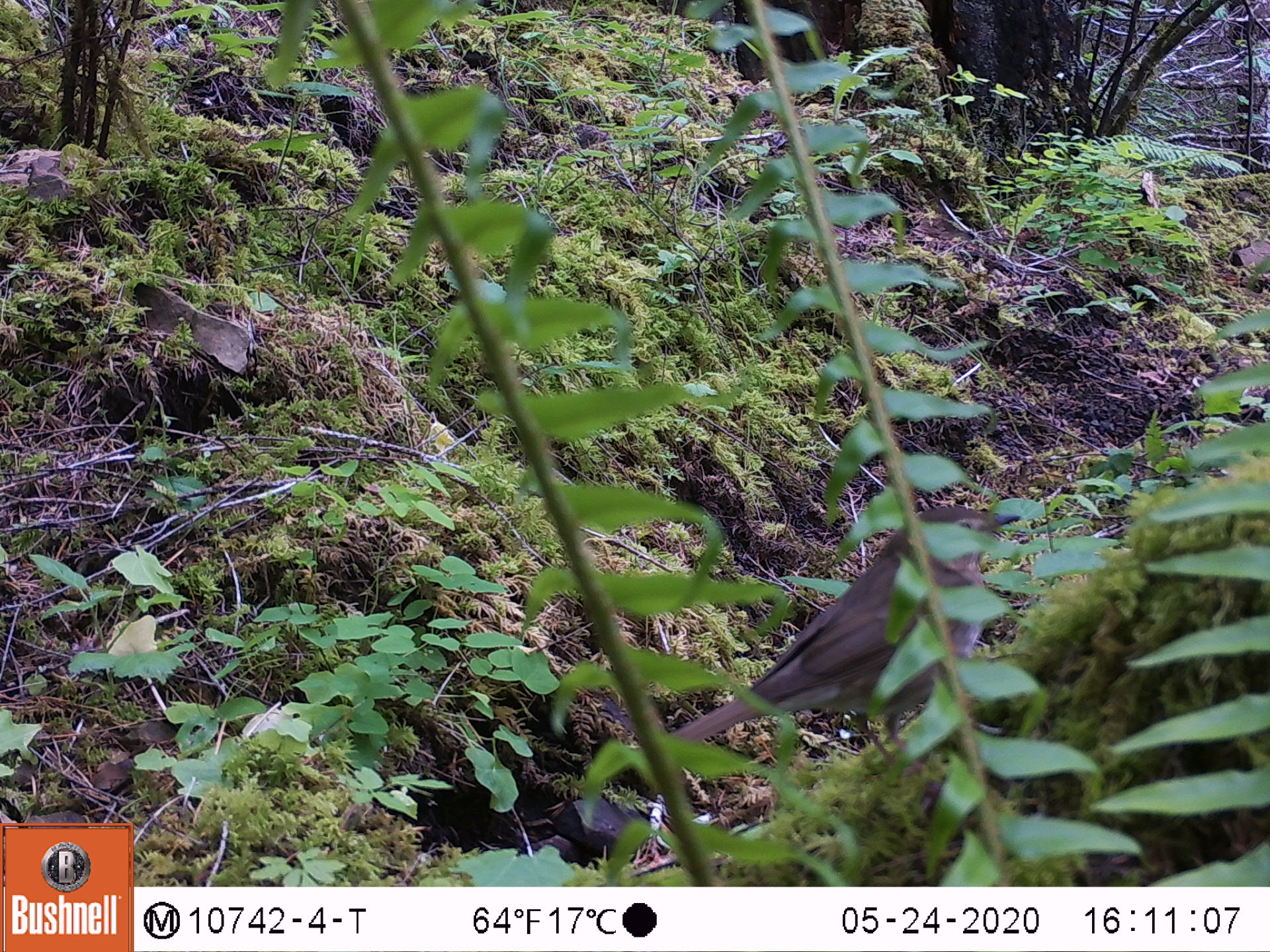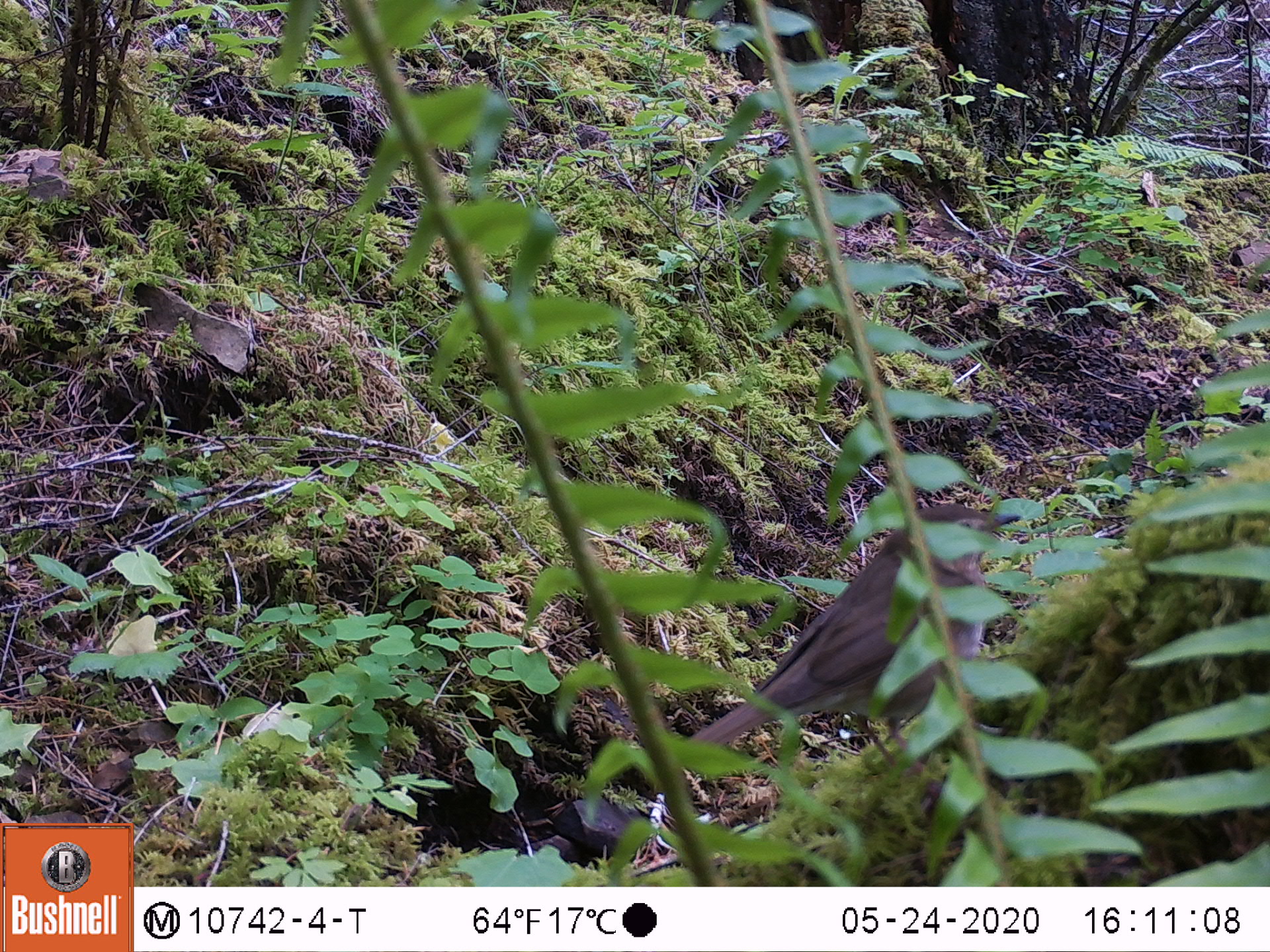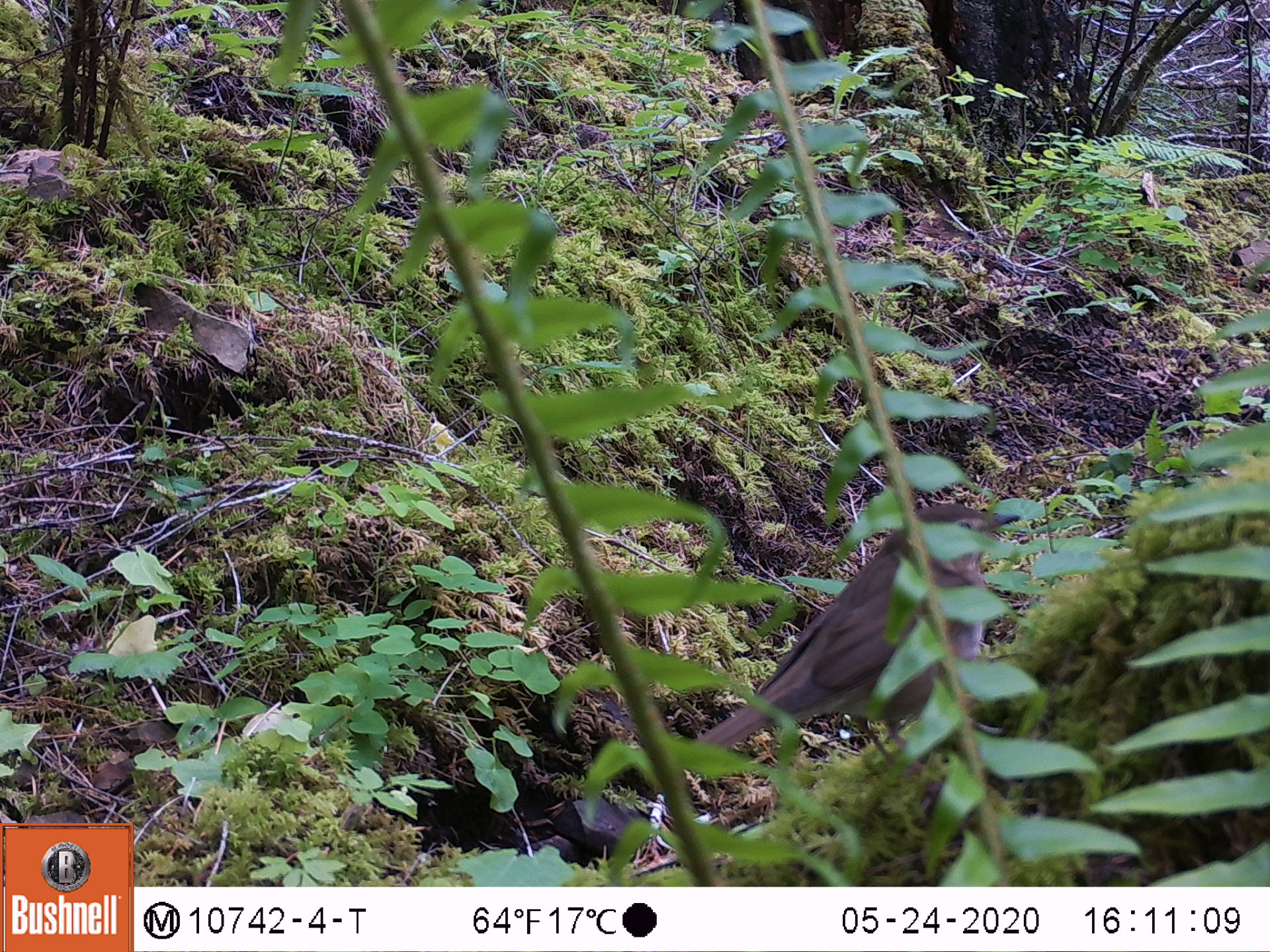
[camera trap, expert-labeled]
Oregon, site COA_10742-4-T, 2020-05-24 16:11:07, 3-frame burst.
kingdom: Animalia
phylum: Chordata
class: Aves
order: Passeriformes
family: Turdidae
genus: Catharus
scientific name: Catharus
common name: brown thrushes and nightingale-thrushes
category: catharus species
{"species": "catharus species (brown thrushes and nightingale-thrushes) (Catharus)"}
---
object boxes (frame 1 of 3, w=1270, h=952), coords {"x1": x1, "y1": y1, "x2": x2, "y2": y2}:
catharus species: {"x1": 665, "y1": 506, "x2": 1014, "y2": 750}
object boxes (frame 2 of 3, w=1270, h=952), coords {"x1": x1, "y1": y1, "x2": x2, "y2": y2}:
catharus species: {"x1": 685, "y1": 503, "x2": 1014, "y2": 751}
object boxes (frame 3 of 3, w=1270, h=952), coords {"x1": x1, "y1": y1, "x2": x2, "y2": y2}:
catharus species: {"x1": 701, "y1": 503, "x2": 1014, "y2": 750}